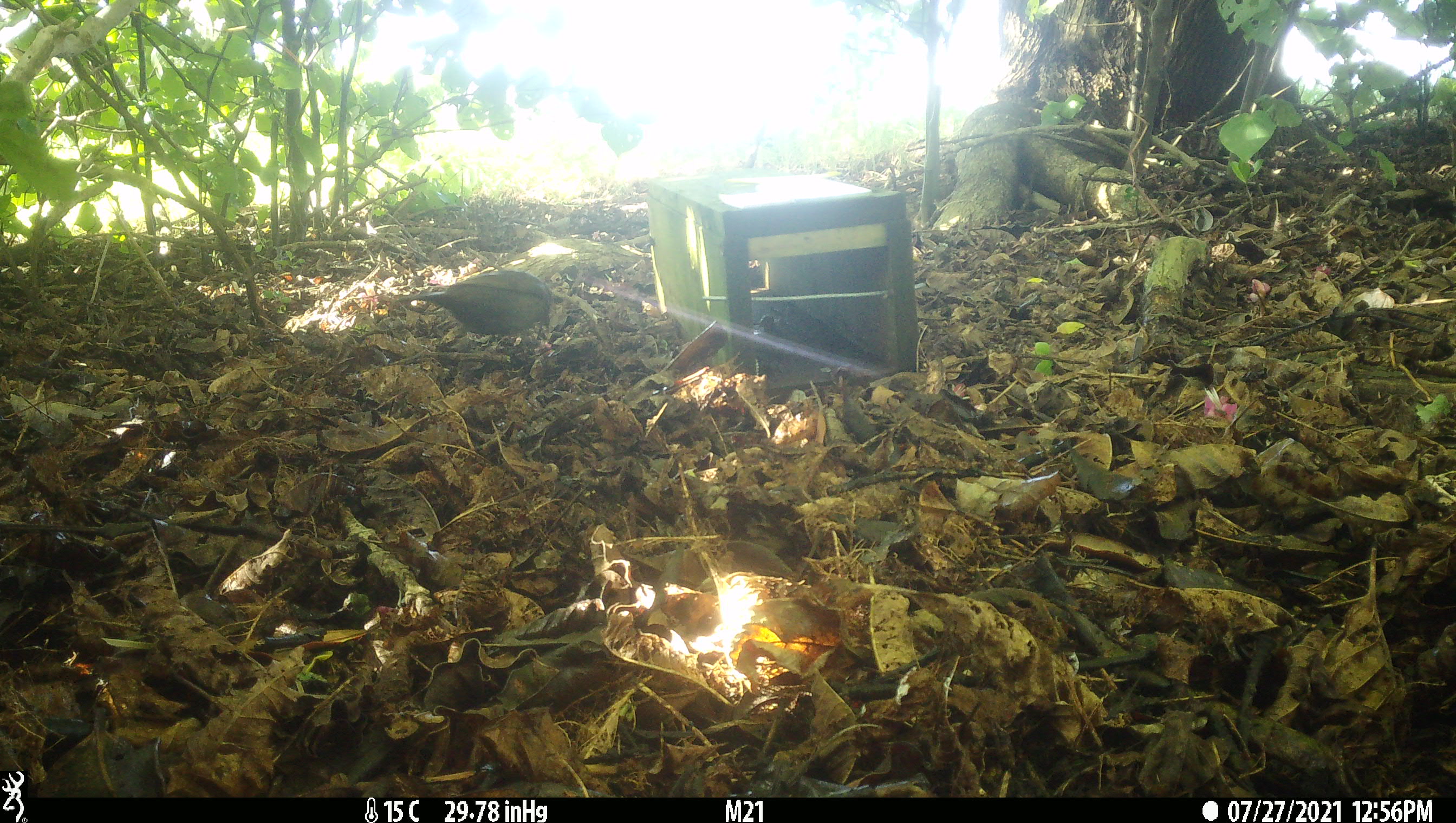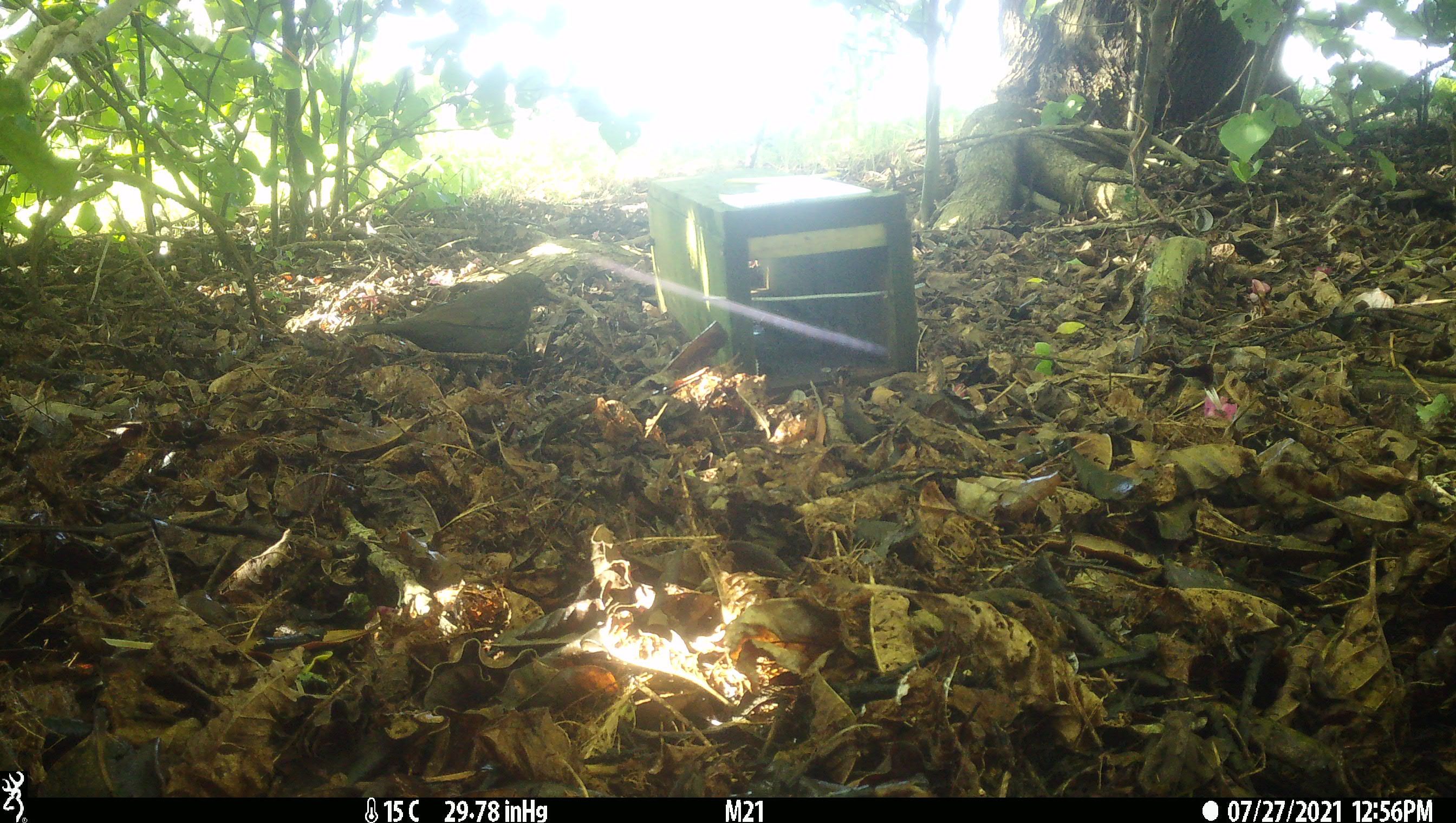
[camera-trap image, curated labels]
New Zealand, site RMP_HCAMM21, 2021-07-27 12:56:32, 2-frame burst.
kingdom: Animalia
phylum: Chordata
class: Aves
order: Passeriformes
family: Turdidae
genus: Turdus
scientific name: Turdus merula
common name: eurasian blackbird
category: blackbird